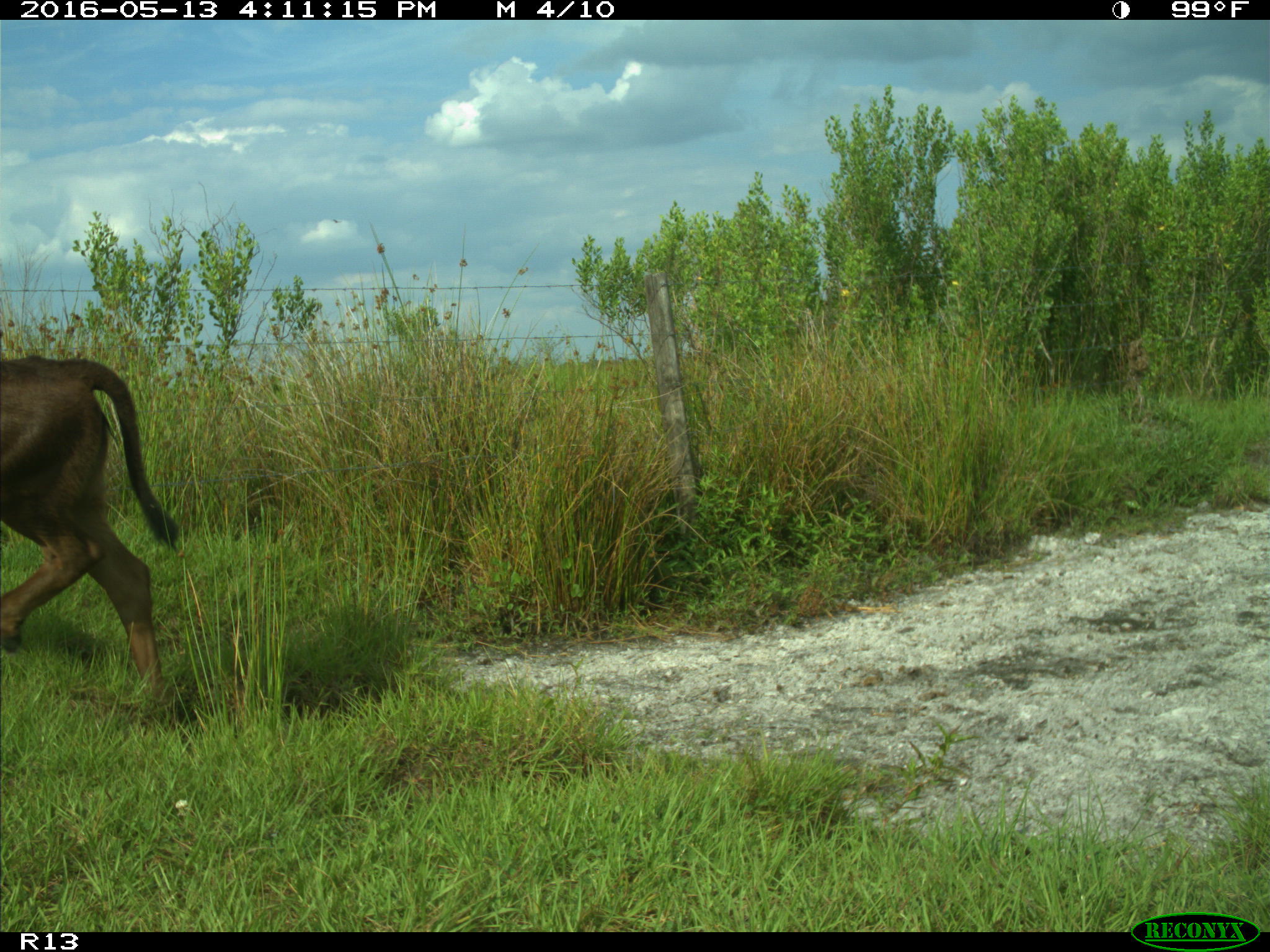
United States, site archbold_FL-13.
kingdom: Animalia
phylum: Chordata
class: Mammalia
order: Artiodactyla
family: Bovidae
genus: Bos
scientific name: Bos taurus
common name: domestic cow